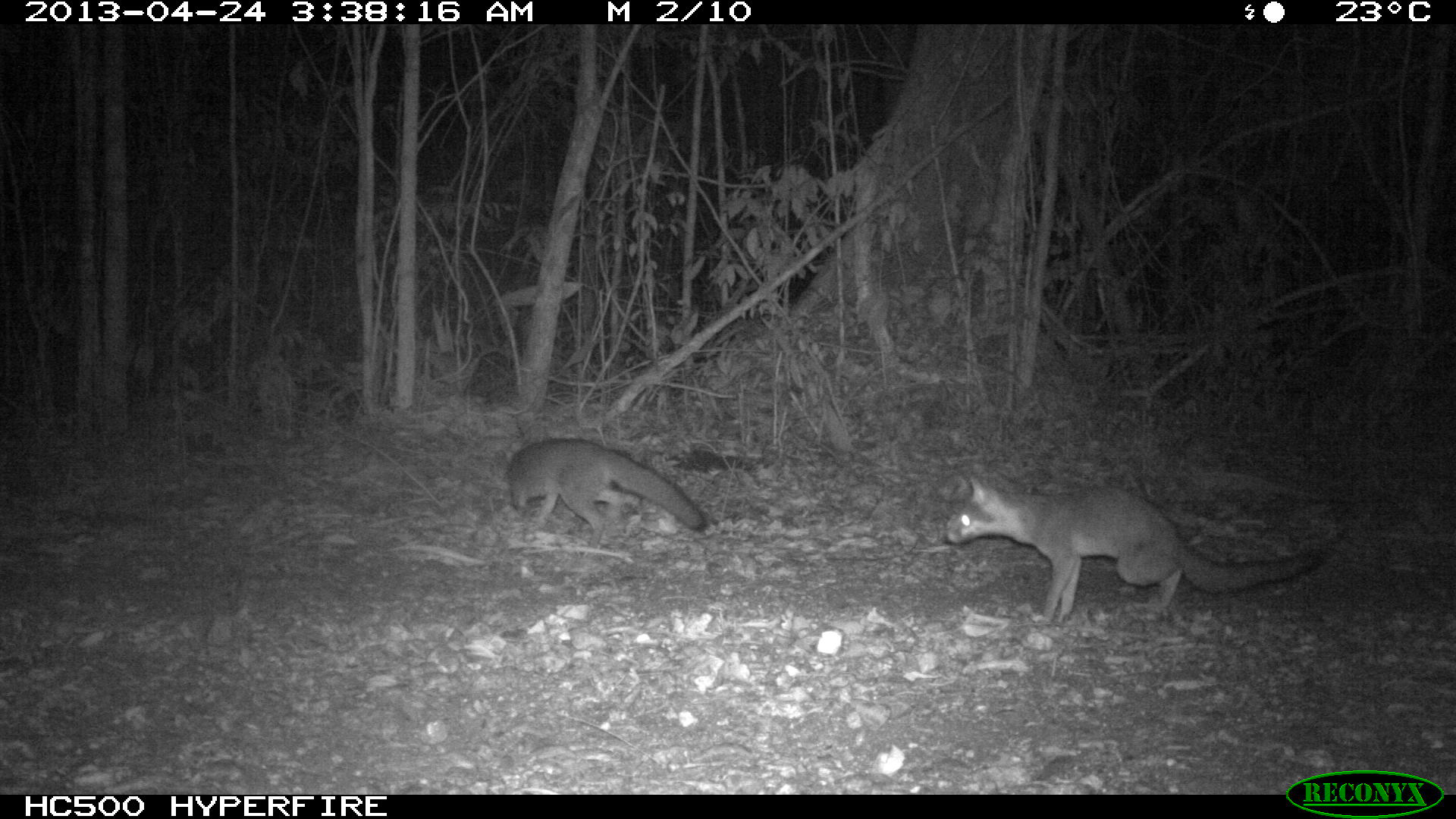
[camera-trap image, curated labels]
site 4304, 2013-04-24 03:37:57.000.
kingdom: Animalia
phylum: Chordata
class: Mammalia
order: Carnivora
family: Canidae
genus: Urocyon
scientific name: Urocyon cinereoargenteus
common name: gray fox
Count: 2.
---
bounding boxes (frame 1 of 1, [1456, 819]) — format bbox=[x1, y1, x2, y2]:
urocyon cinereoargenteus: bbox=[939, 471, 1327, 626]; bbox=[504, 436, 707, 549]